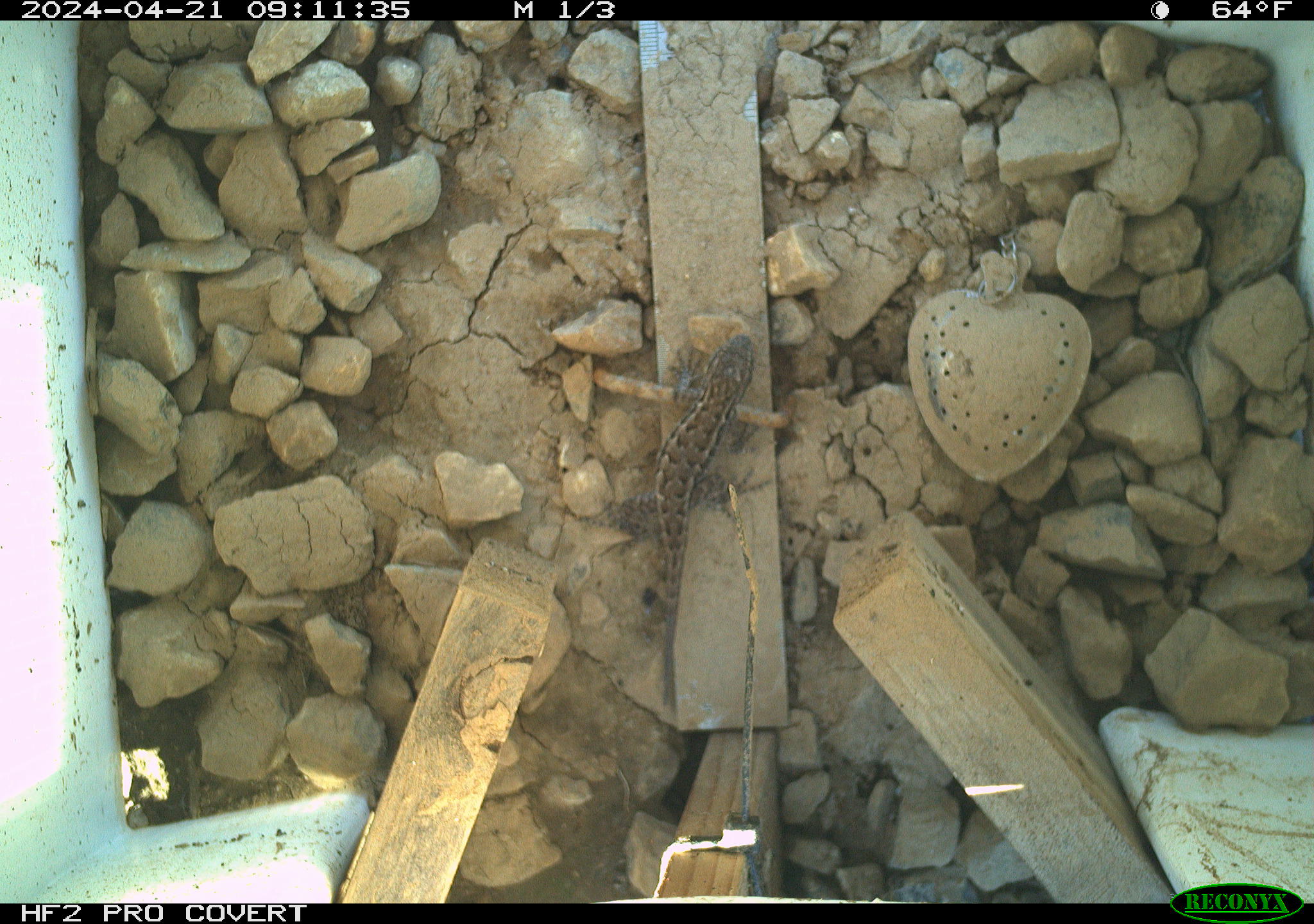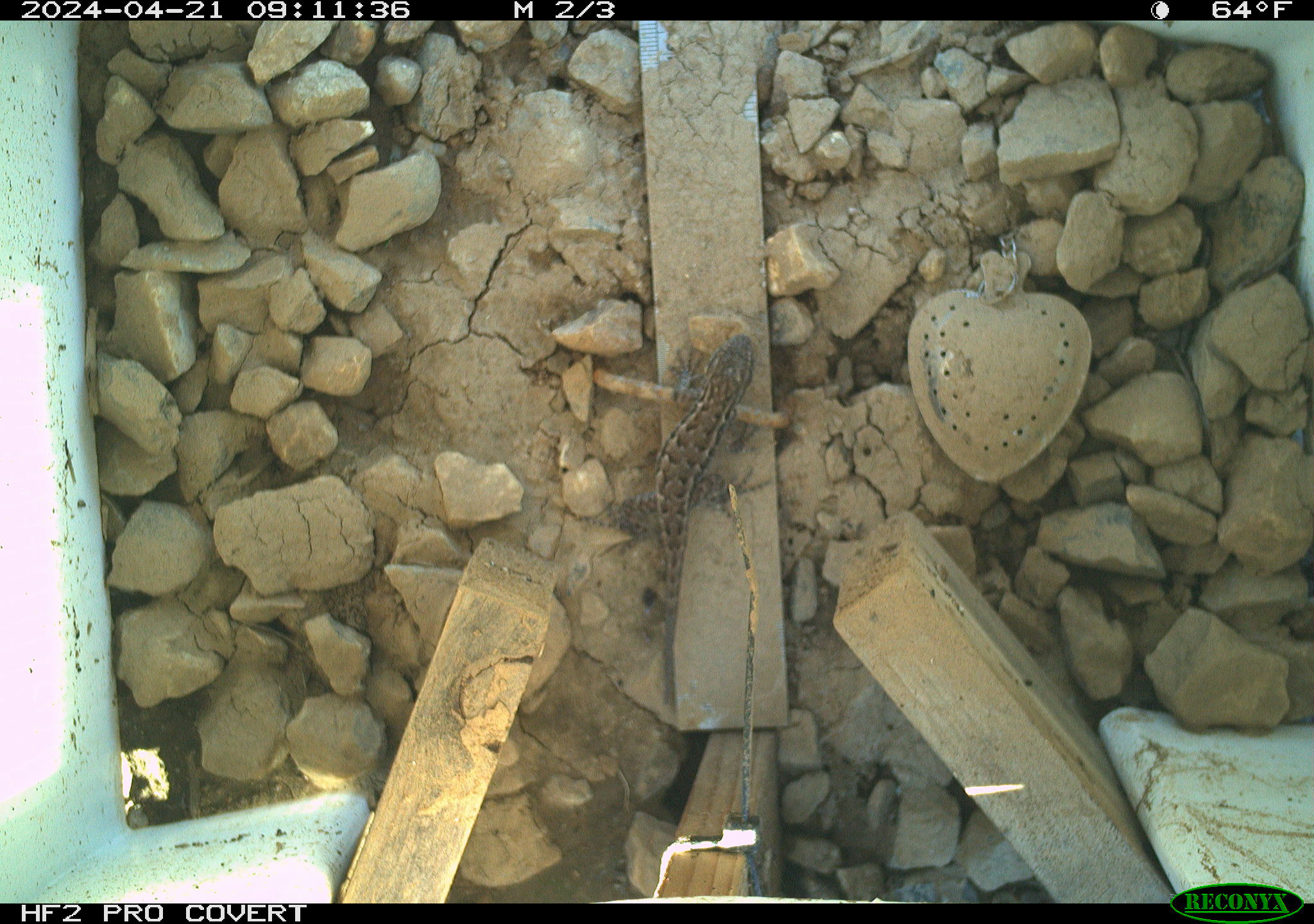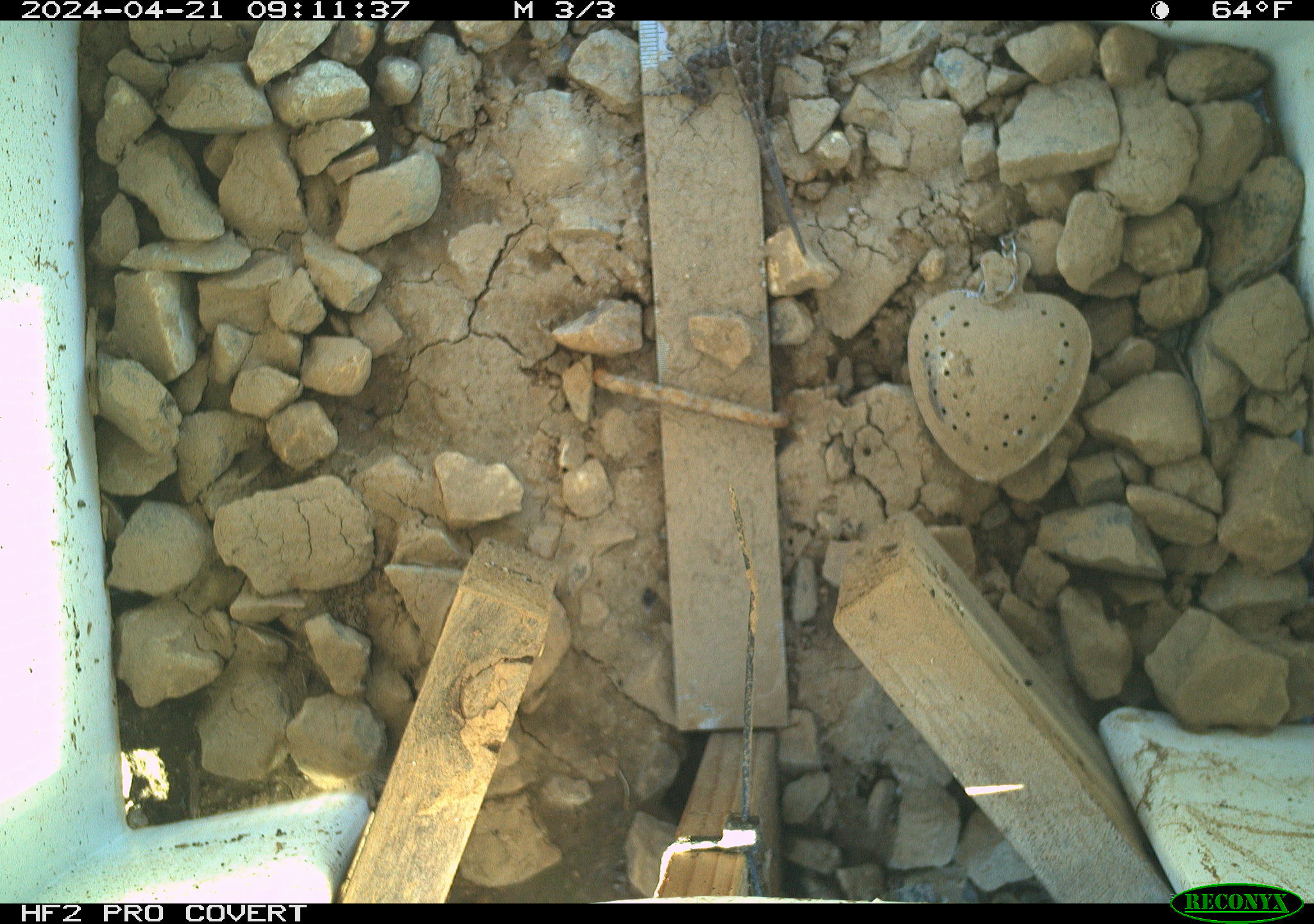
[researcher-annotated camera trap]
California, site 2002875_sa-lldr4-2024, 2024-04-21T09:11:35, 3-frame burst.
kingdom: Animalia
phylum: Chordata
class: Reptilia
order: Squamata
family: Phrynosomatidae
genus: Sceloporus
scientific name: Sceloporus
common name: spiny lizards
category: sceloporus species